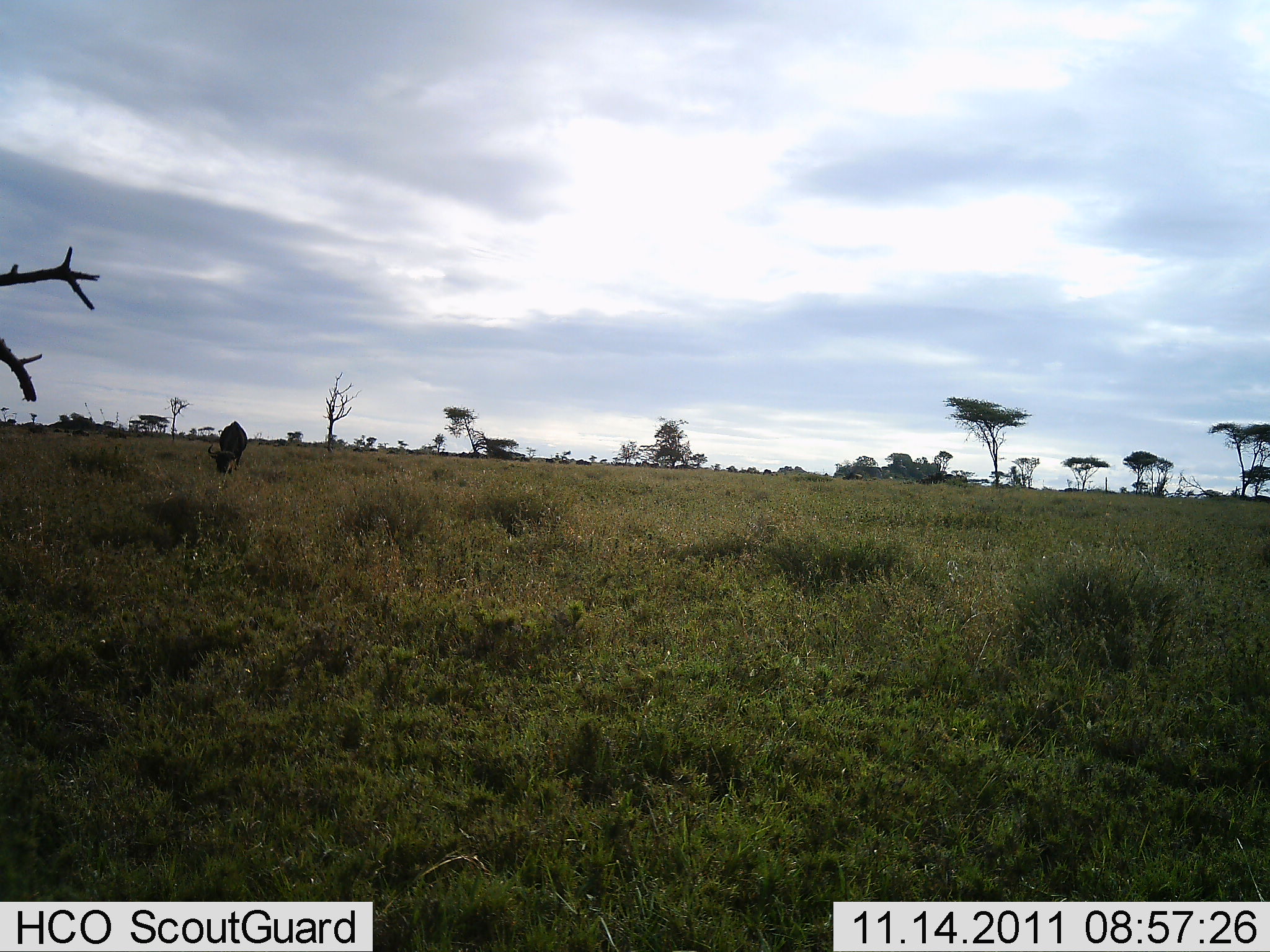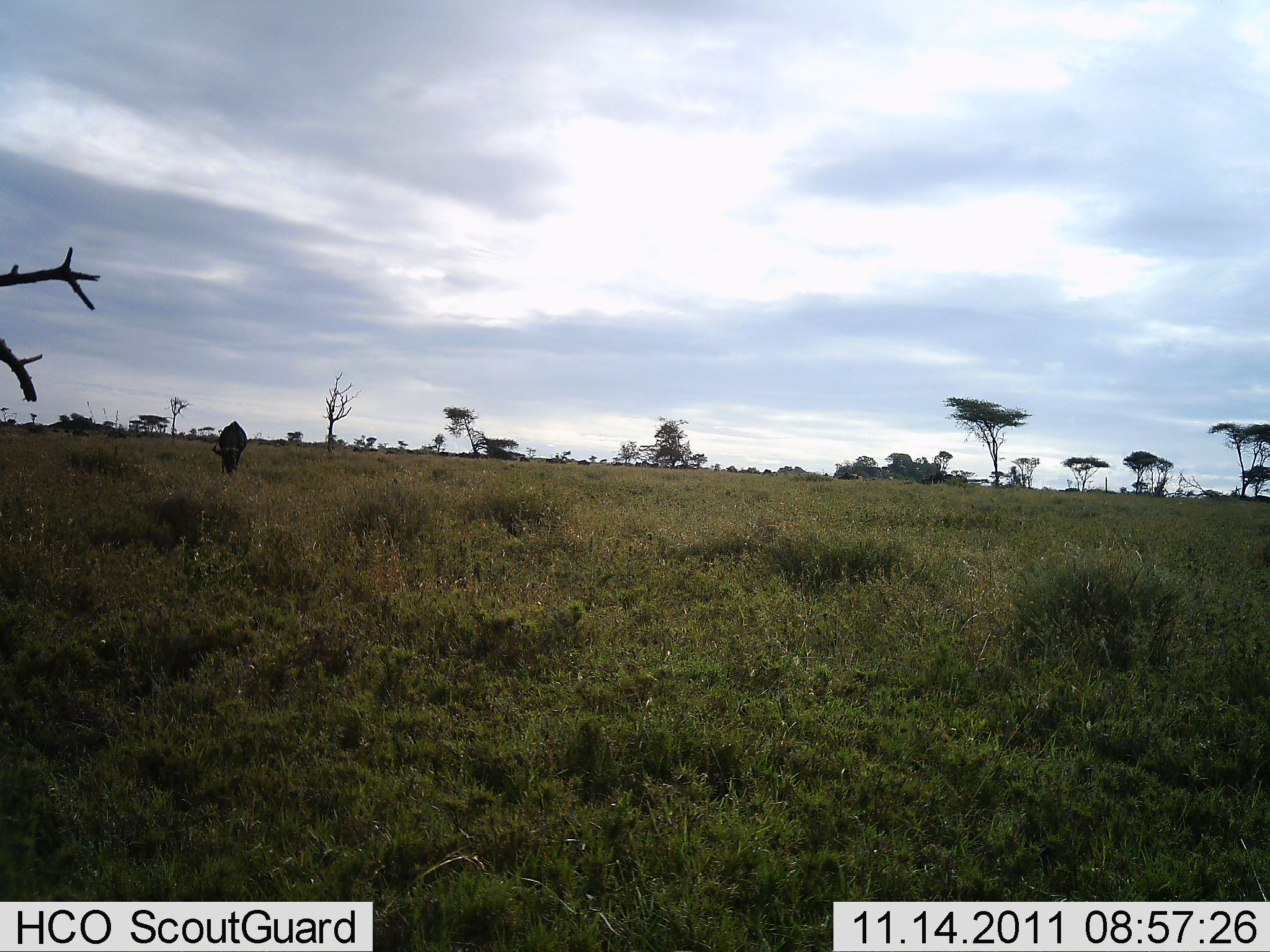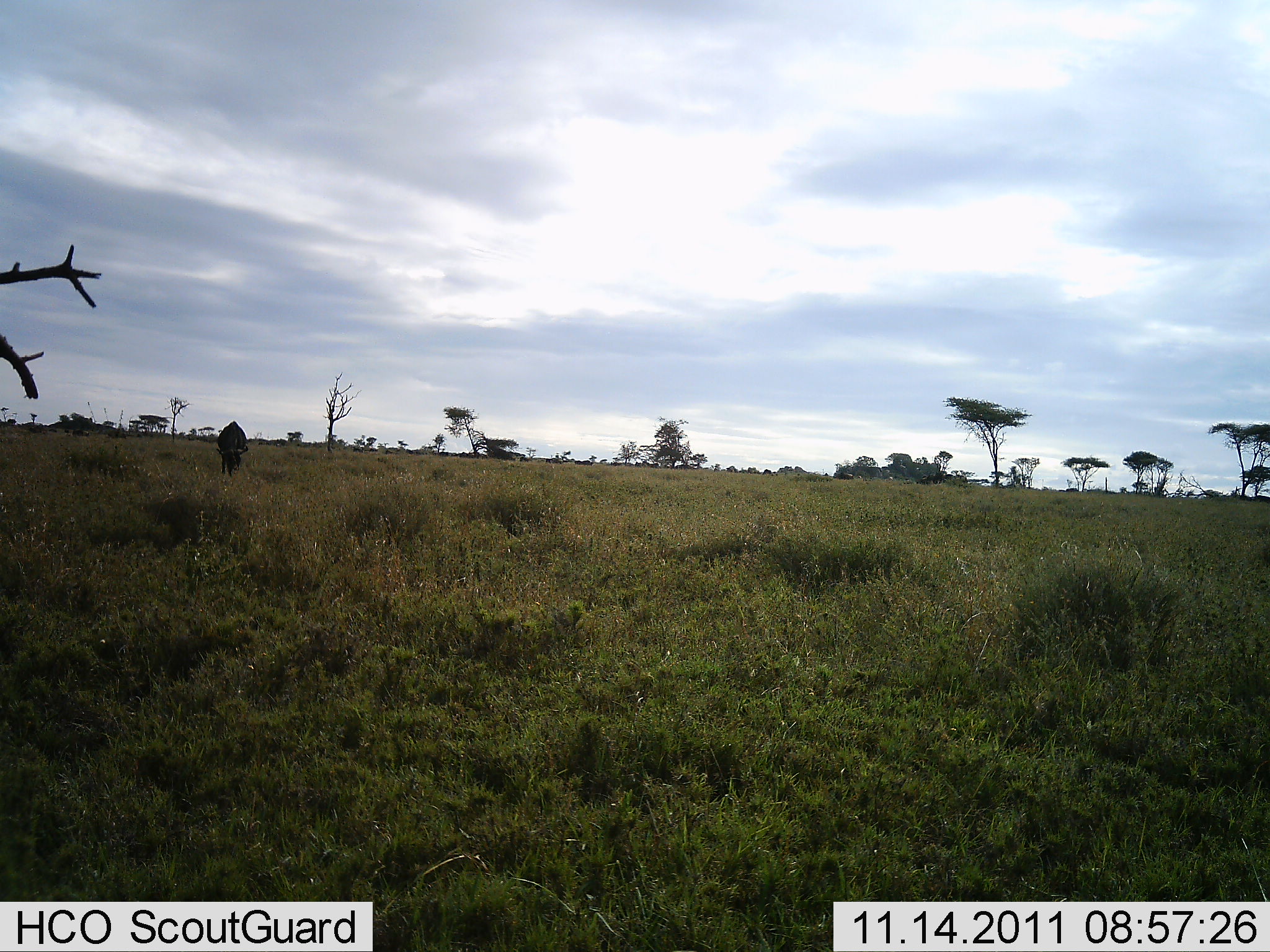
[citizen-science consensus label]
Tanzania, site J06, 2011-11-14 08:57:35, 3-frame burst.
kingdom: Animalia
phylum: Chordata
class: Mammalia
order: Artiodactyla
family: Bovidae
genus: Connochaetes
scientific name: Connochaetes taurinus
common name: blue wildebeest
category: wildebeest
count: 1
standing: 43%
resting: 0%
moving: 14%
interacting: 0%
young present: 0%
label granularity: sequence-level